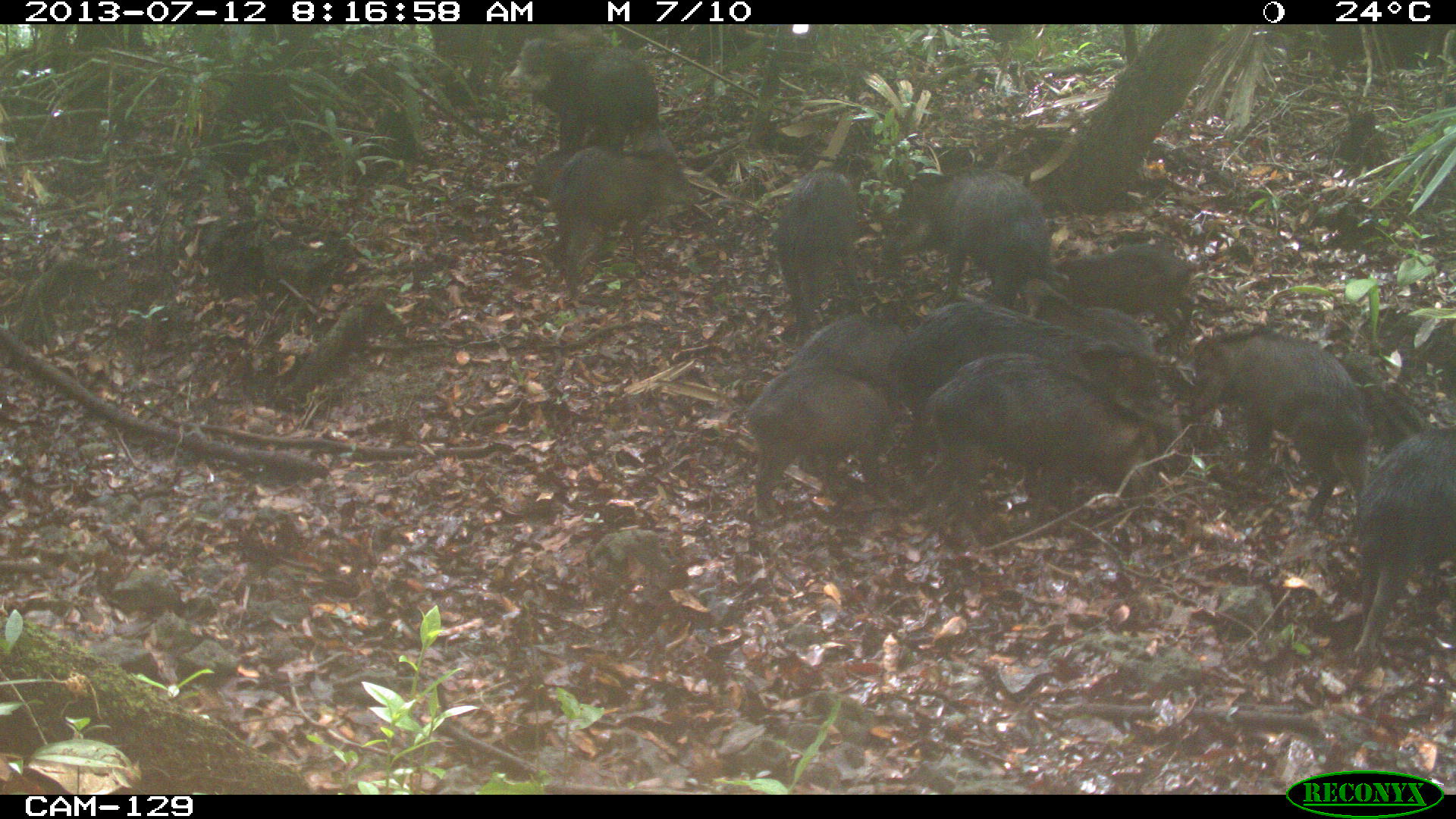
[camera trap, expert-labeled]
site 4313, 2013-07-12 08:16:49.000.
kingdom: Animalia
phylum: Chordata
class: Mammalia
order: Artiodactyla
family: Tayassuidae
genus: Tayassu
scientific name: Tayassu pecari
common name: white-lipped peccary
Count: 20.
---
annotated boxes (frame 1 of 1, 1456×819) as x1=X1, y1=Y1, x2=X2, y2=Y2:
tayassu pecari: x1=923, y1=352, x2=1162, y2=525; x1=1188, y1=330, x2=1368, y2=527; x1=1347, y1=426, x2=1454, y2=662; x1=884, y1=168, x2=1053, y2=310; x1=744, y1=365, x2=891, y2=520; x1=894, y1=302, x2=1091, y2=415; x1=547, y1=150, x2=701, y2=292; x1=773, y1=169, x2=868, y2=350; x1=503, y1=37, x2=659, y2=146; x1=1054, y1=248, x2=1199, y2=349; x1=1013, y1=278, x2=1153, y2=355; x1=788, y1=315, x2=908, y2=387; x1=526, y1=149, x2=577, y2=200